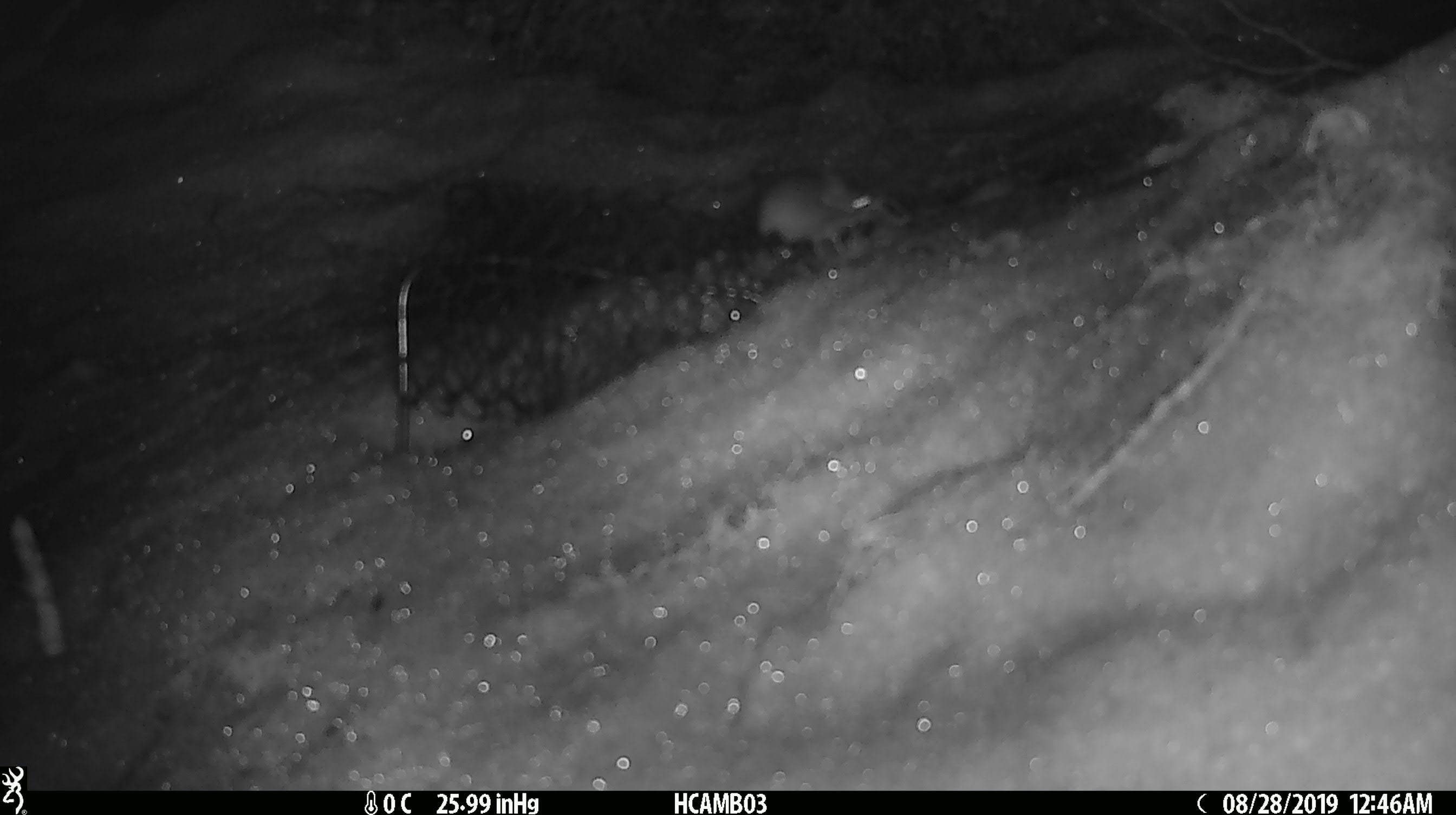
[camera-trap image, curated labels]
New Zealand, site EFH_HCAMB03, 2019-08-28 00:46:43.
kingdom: Animalia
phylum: Chordata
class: Mammalia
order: Rodentia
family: Muridae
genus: Mus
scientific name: Mus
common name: mouse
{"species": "mouse (Mus)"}